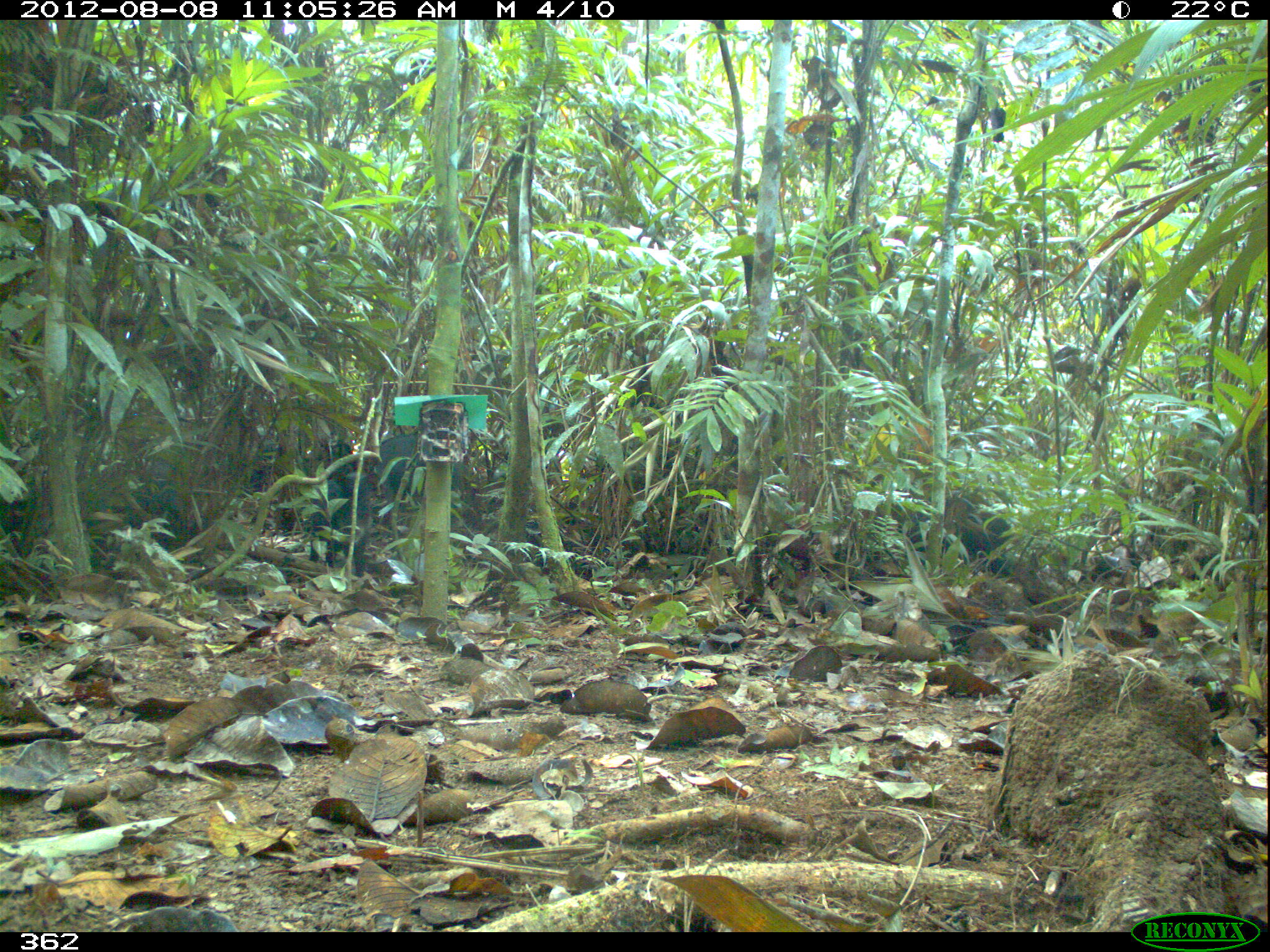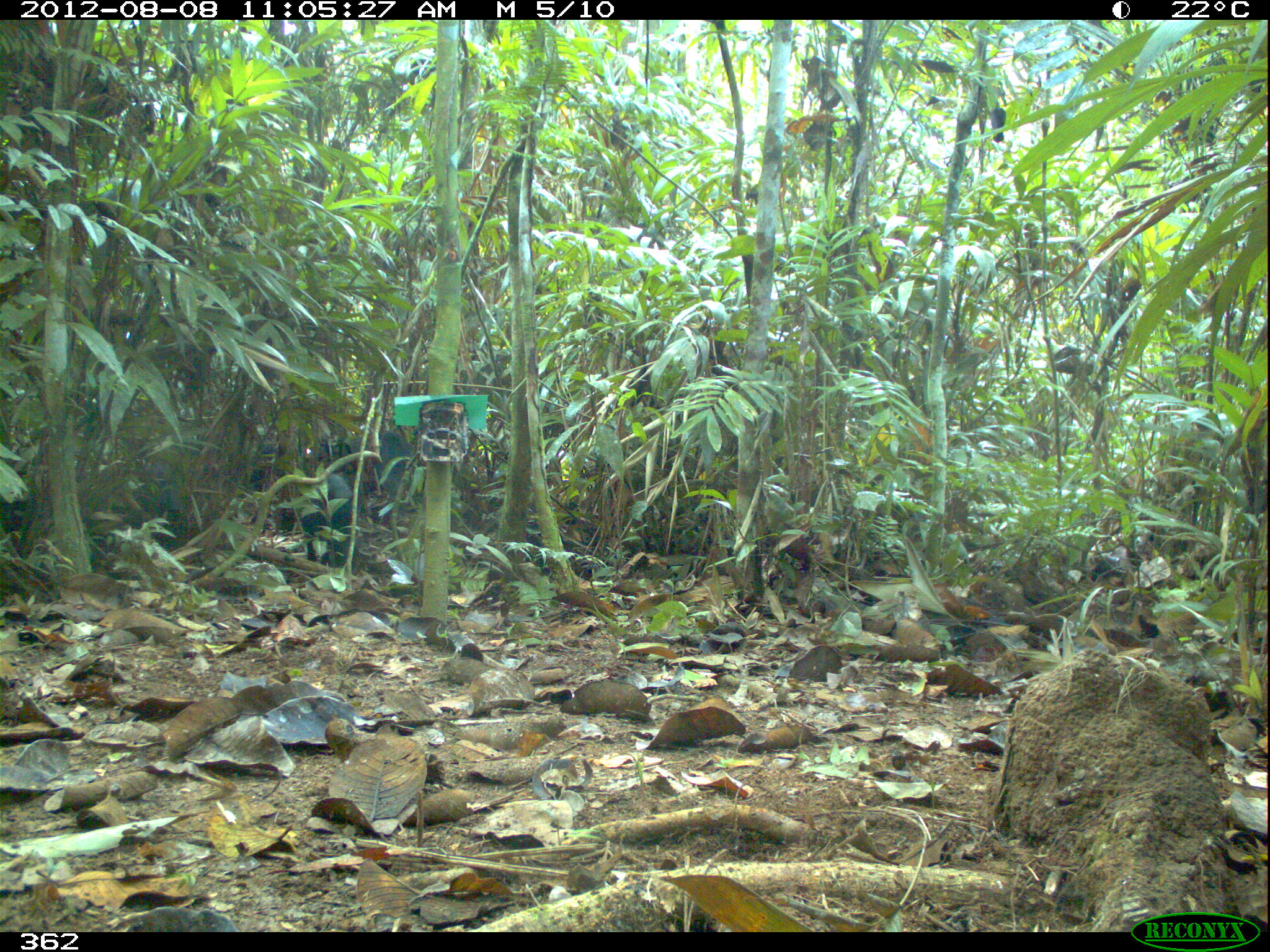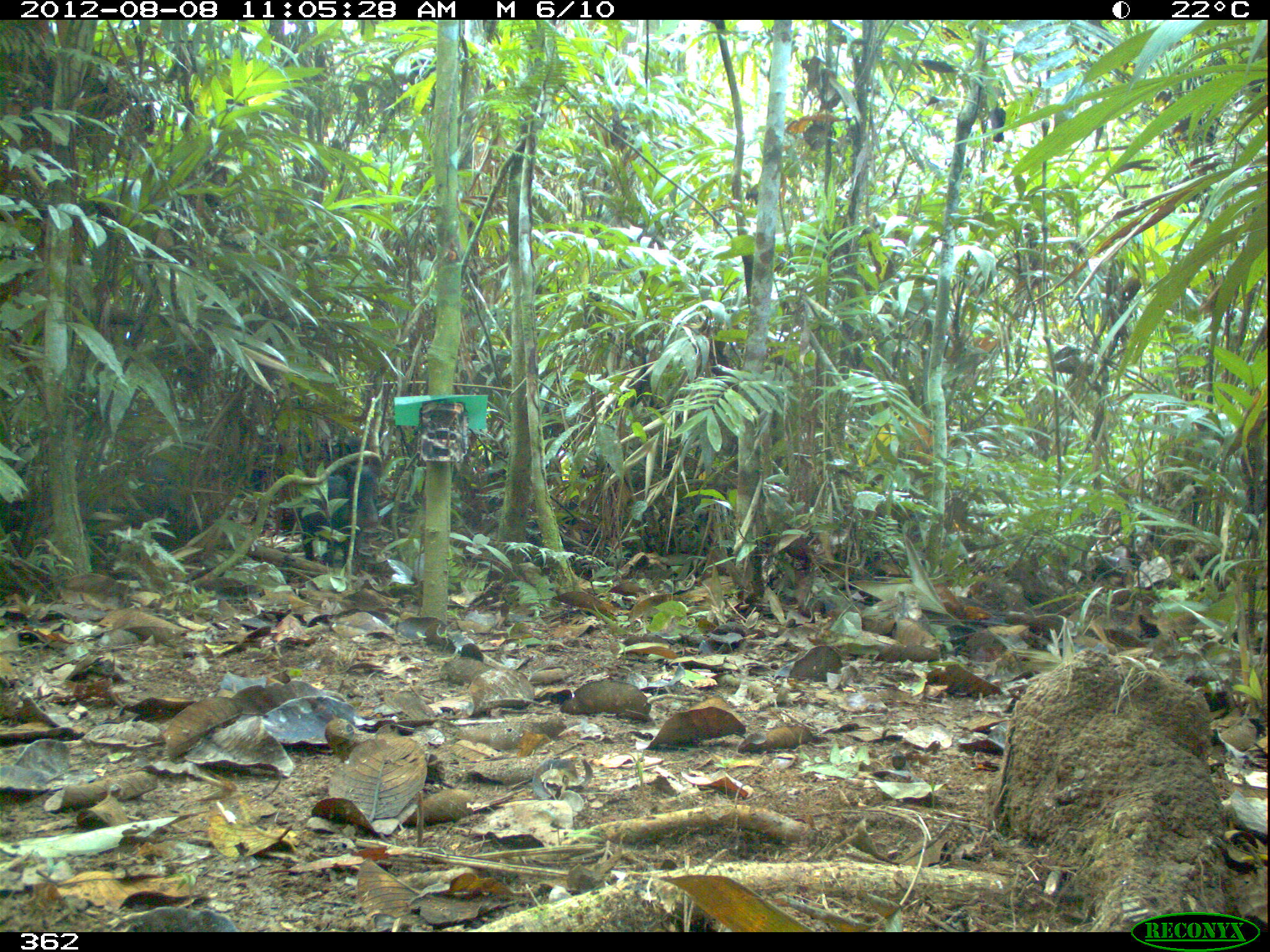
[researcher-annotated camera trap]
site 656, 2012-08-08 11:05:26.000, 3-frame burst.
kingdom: Animalia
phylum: Chordata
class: Mammalia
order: Artiodactyla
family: Tayassuidae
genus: Tayassu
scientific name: Tayassu pecari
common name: white-lipped peccary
Tayassu pecari (white-lipped peccary).